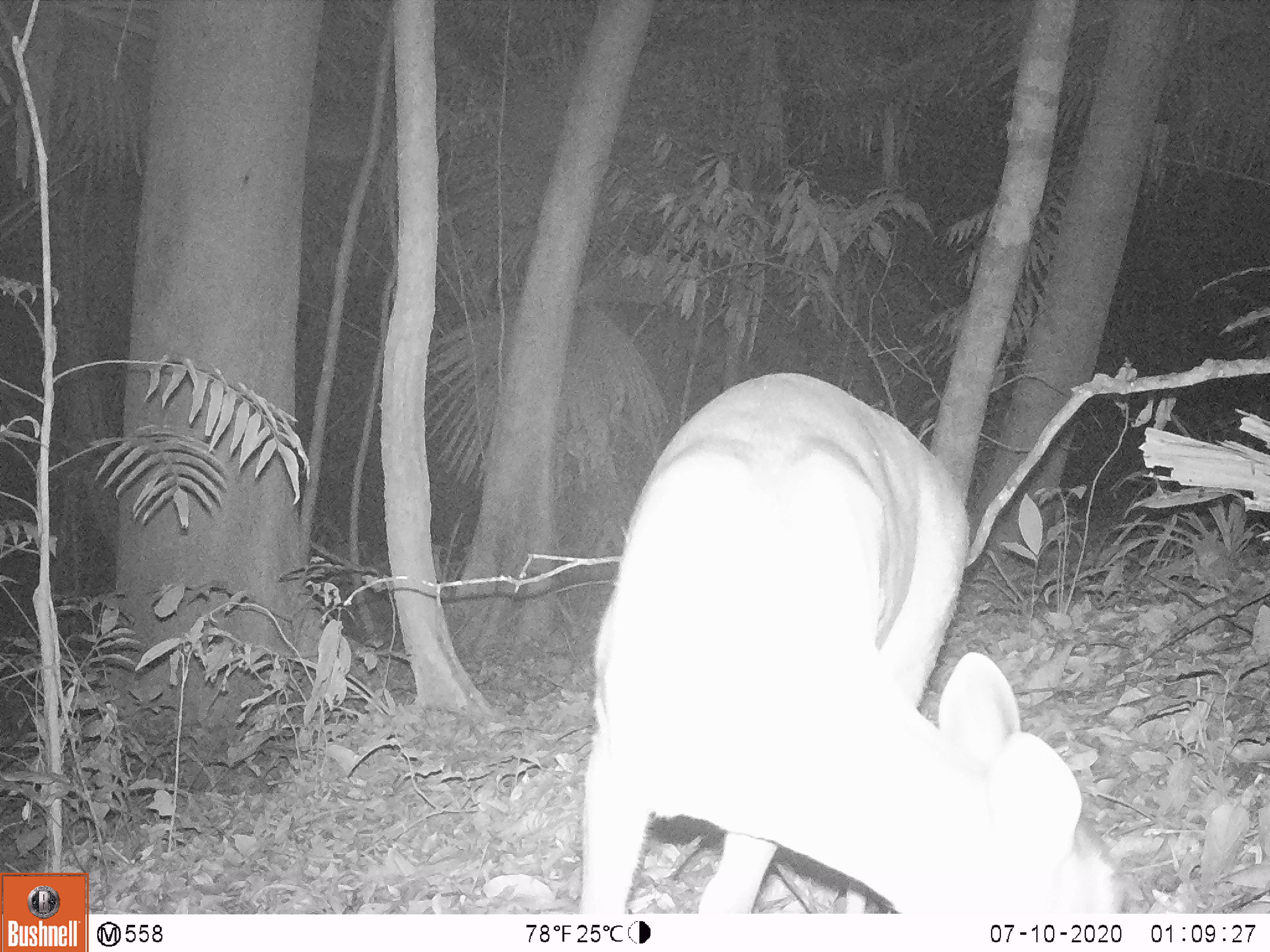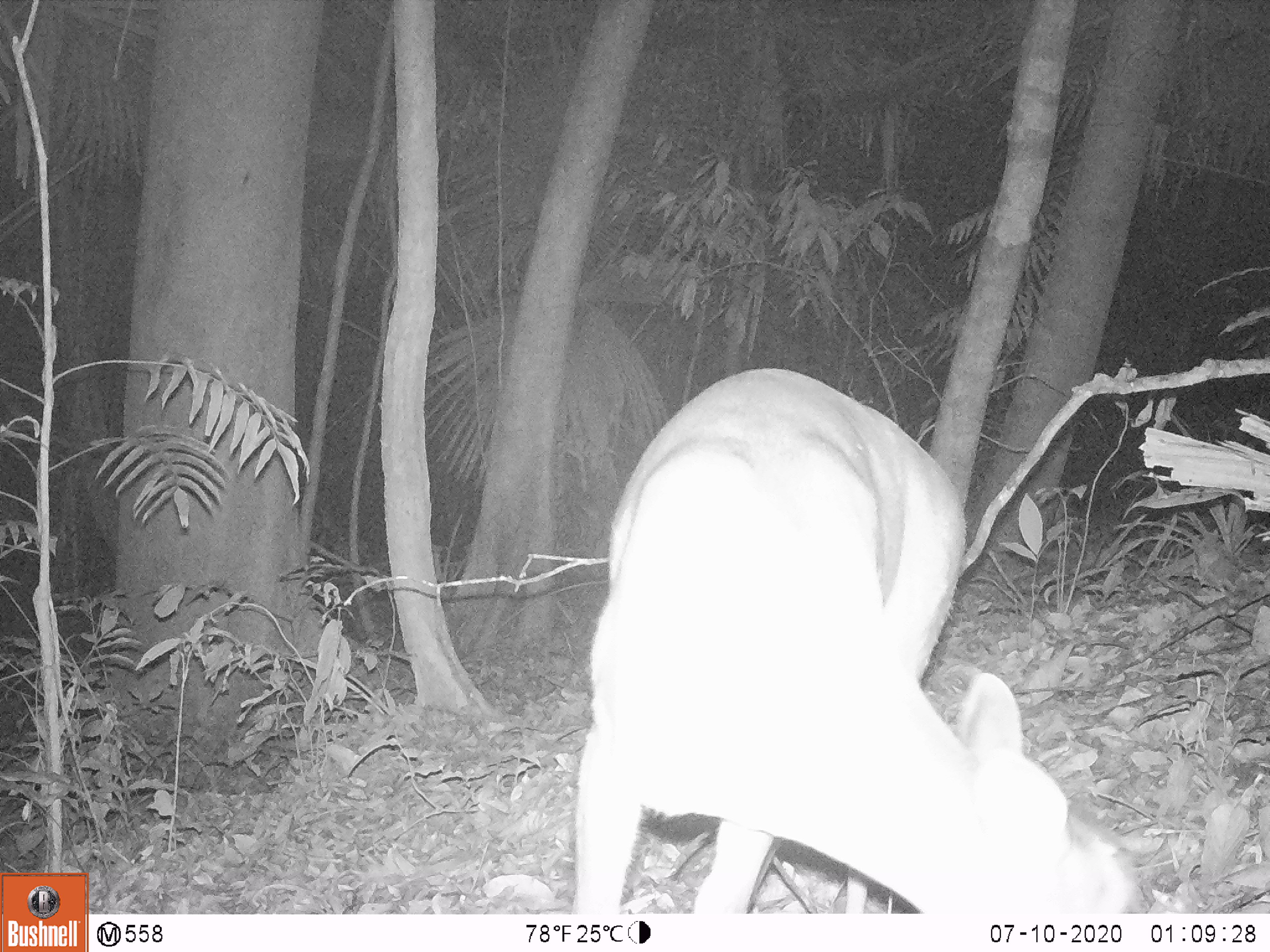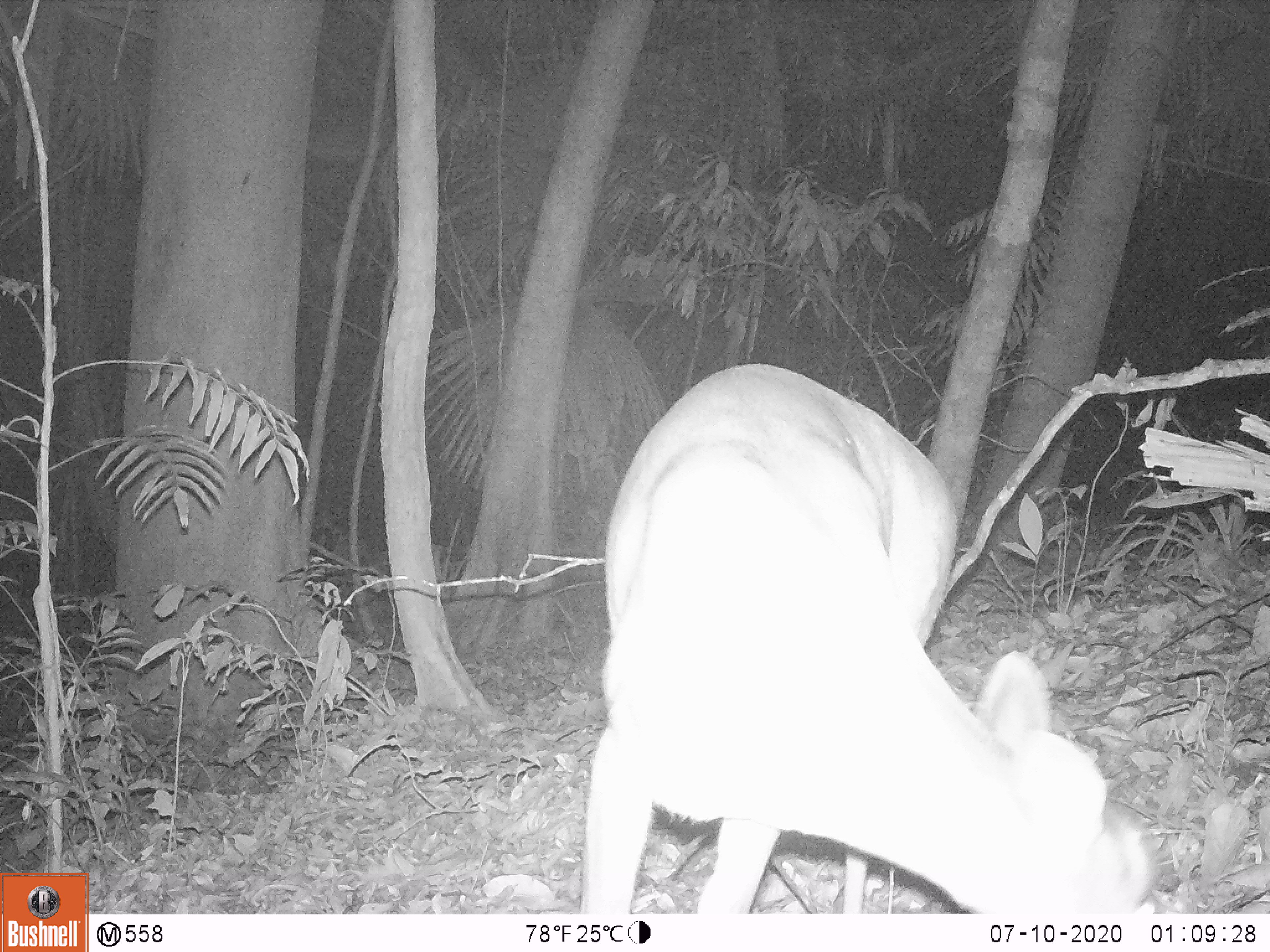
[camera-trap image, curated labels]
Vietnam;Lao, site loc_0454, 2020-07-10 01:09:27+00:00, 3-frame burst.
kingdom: Animalia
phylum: Chordata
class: Mammalia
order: Artiodactyla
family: Cervidae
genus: Muntiacus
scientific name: Muntiacus vuquangensis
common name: large-antlered muntjac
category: large antlered muntjac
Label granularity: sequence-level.